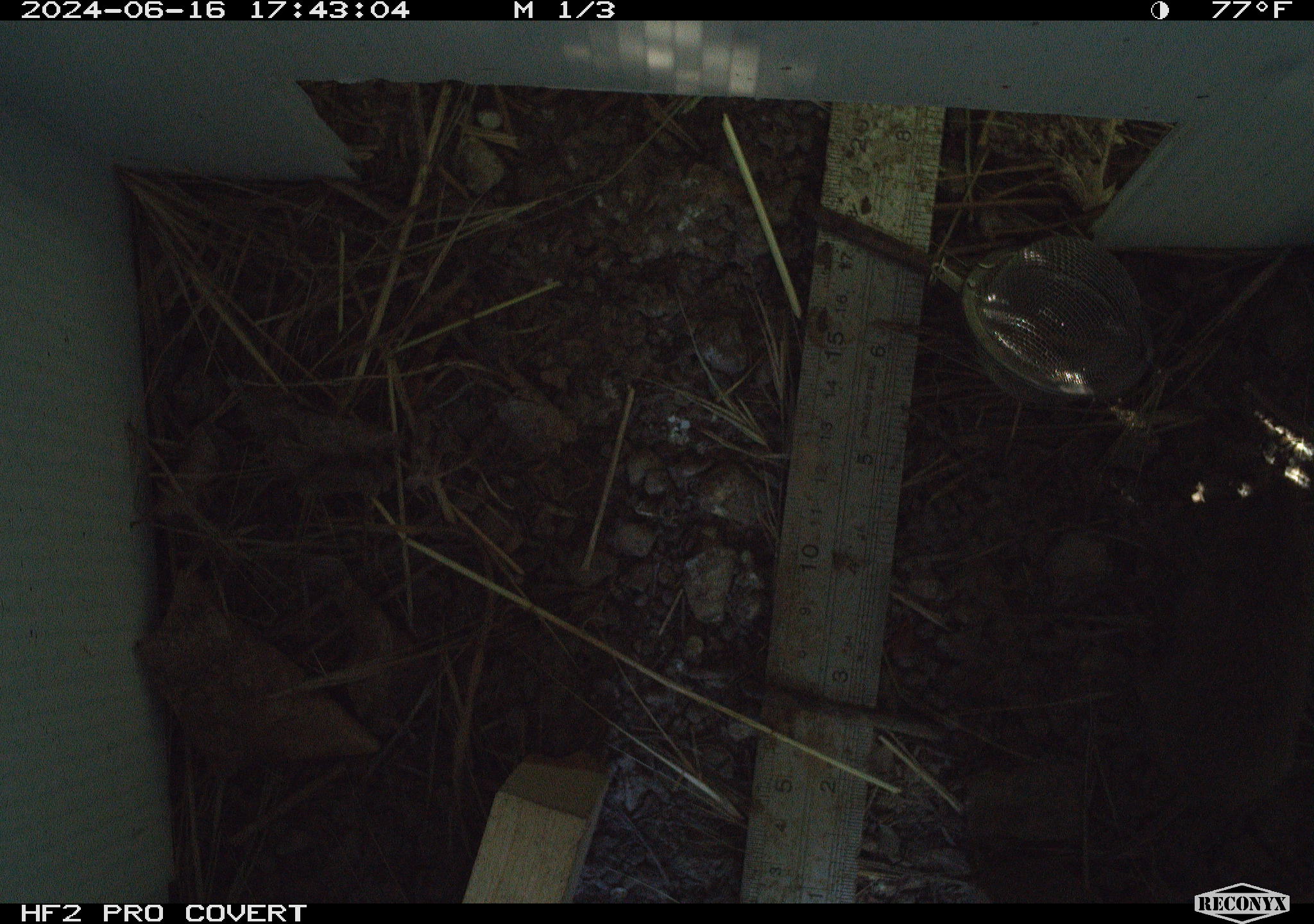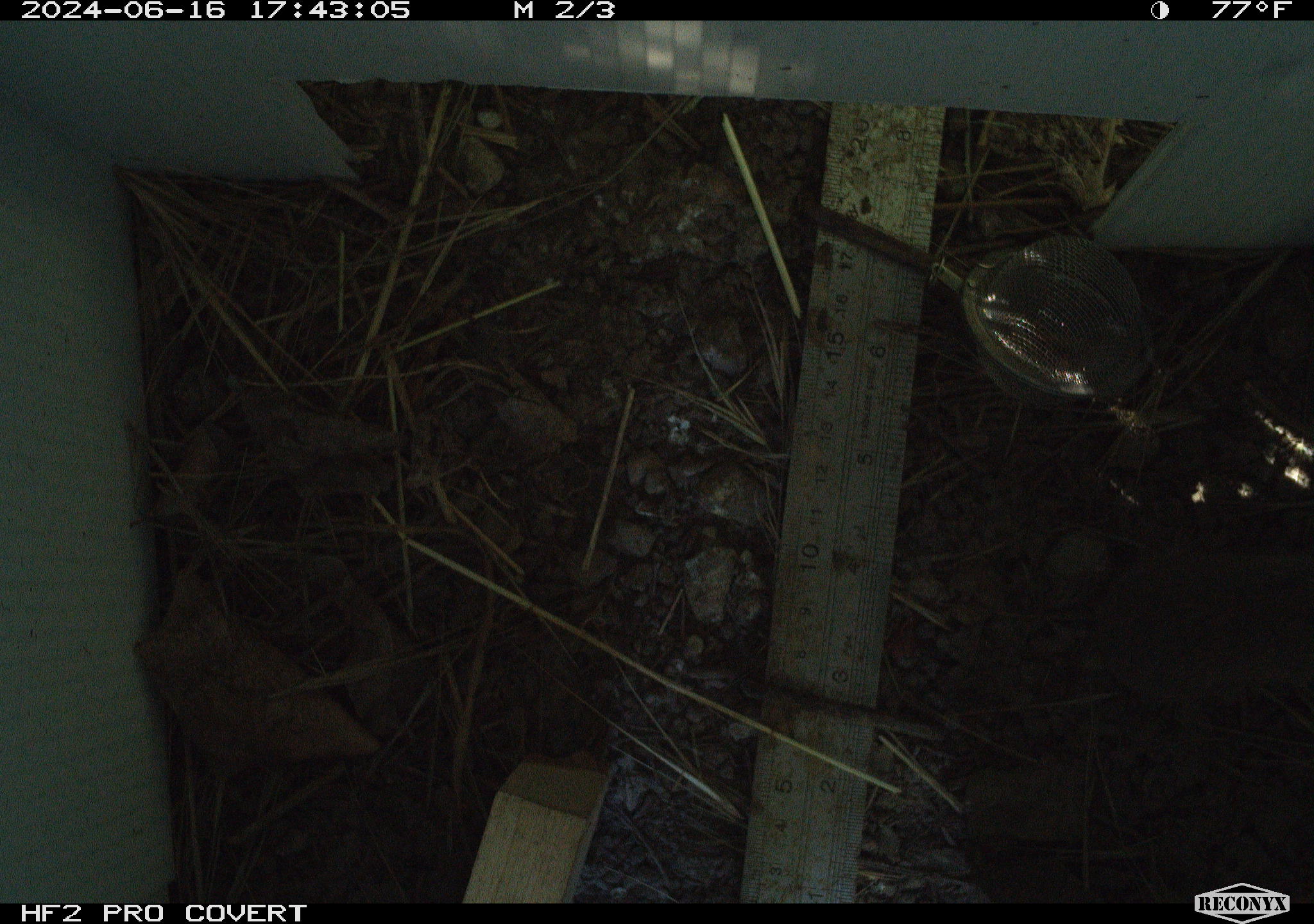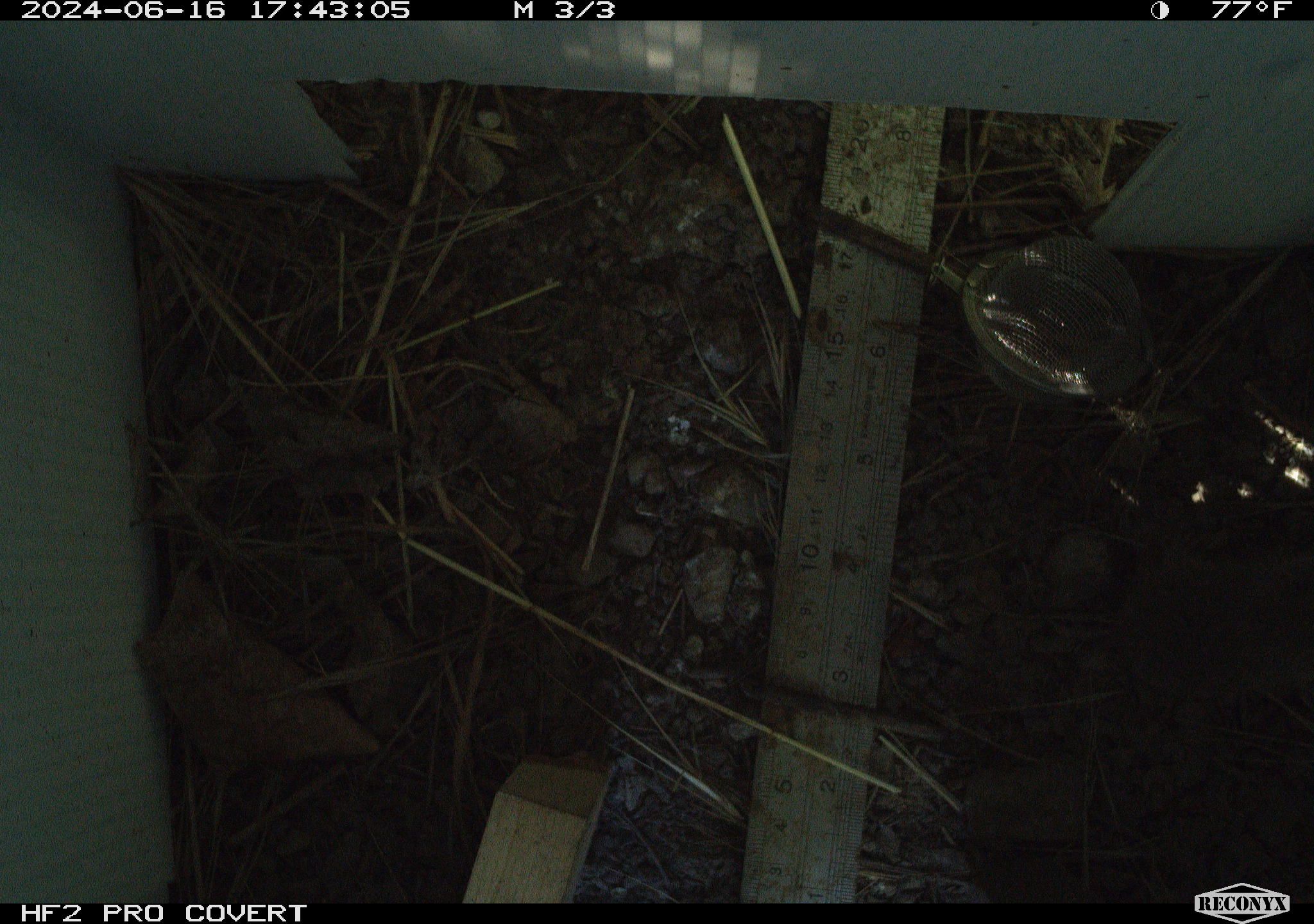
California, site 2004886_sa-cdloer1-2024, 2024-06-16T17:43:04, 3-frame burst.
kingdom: Animalia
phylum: Chordata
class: Mammalia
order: Rodentia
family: Cricetidae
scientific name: Arvicolinae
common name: voles, lemmings, and muskrats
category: arvicolinae subfamily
Arvicolinae subfamily (voles, lemmings, and muskrats) (Arvicolinae).